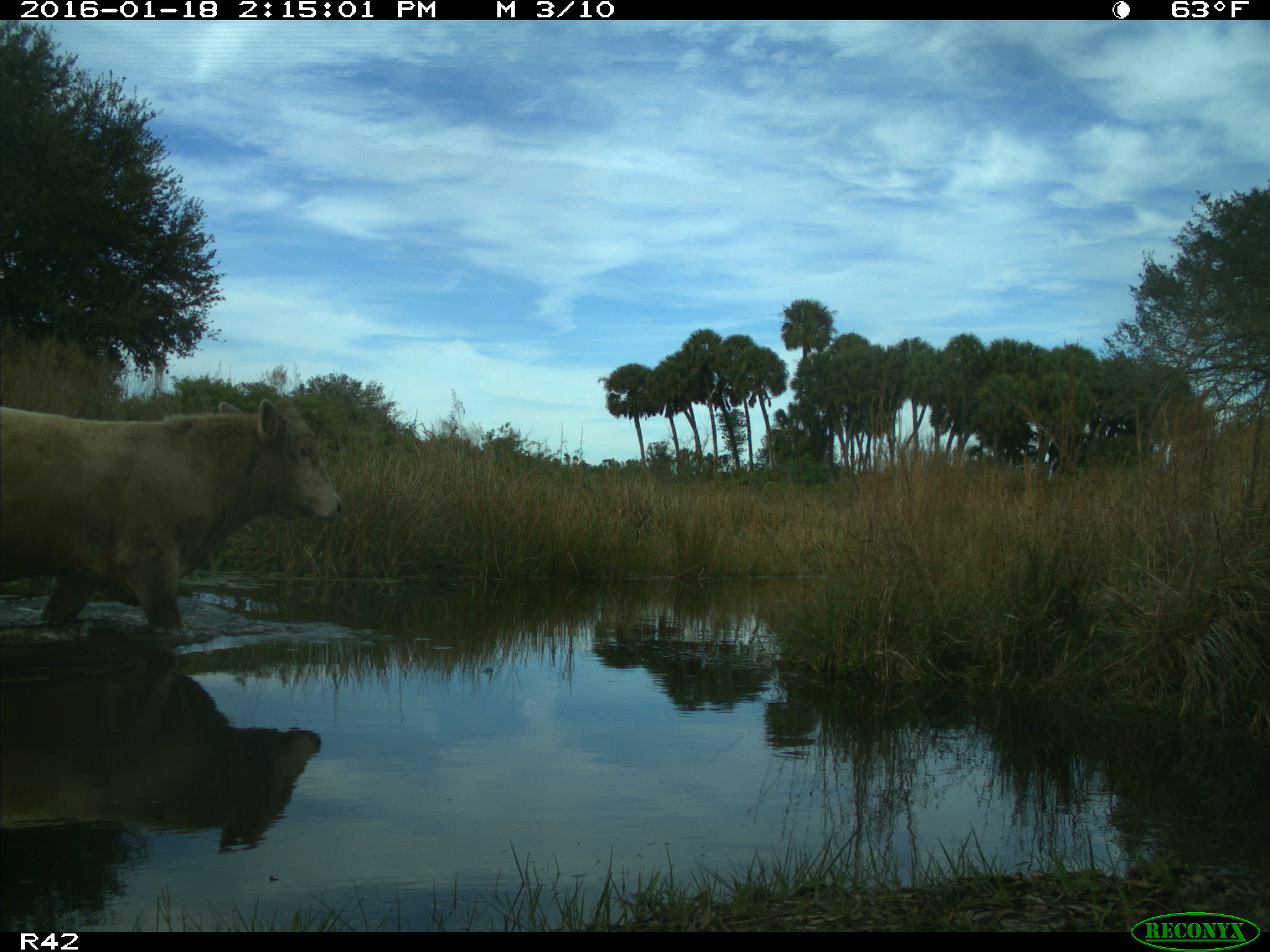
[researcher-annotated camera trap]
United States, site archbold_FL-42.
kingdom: Animalia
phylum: Chordata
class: Mammalia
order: Artiodactyla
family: Bovidae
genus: Bos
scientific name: Bos taurus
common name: domestic cow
Bos taurus (domestic cow).